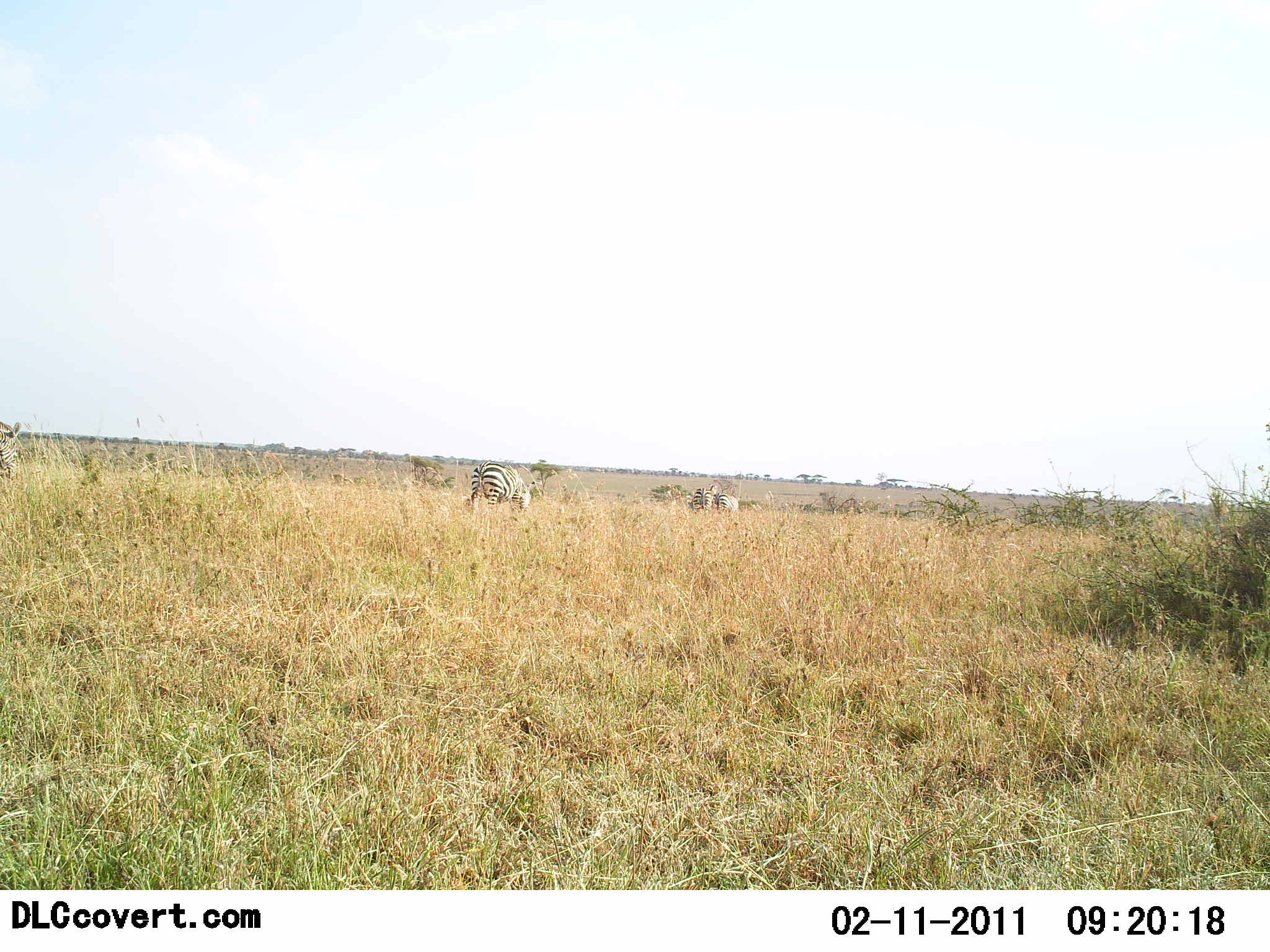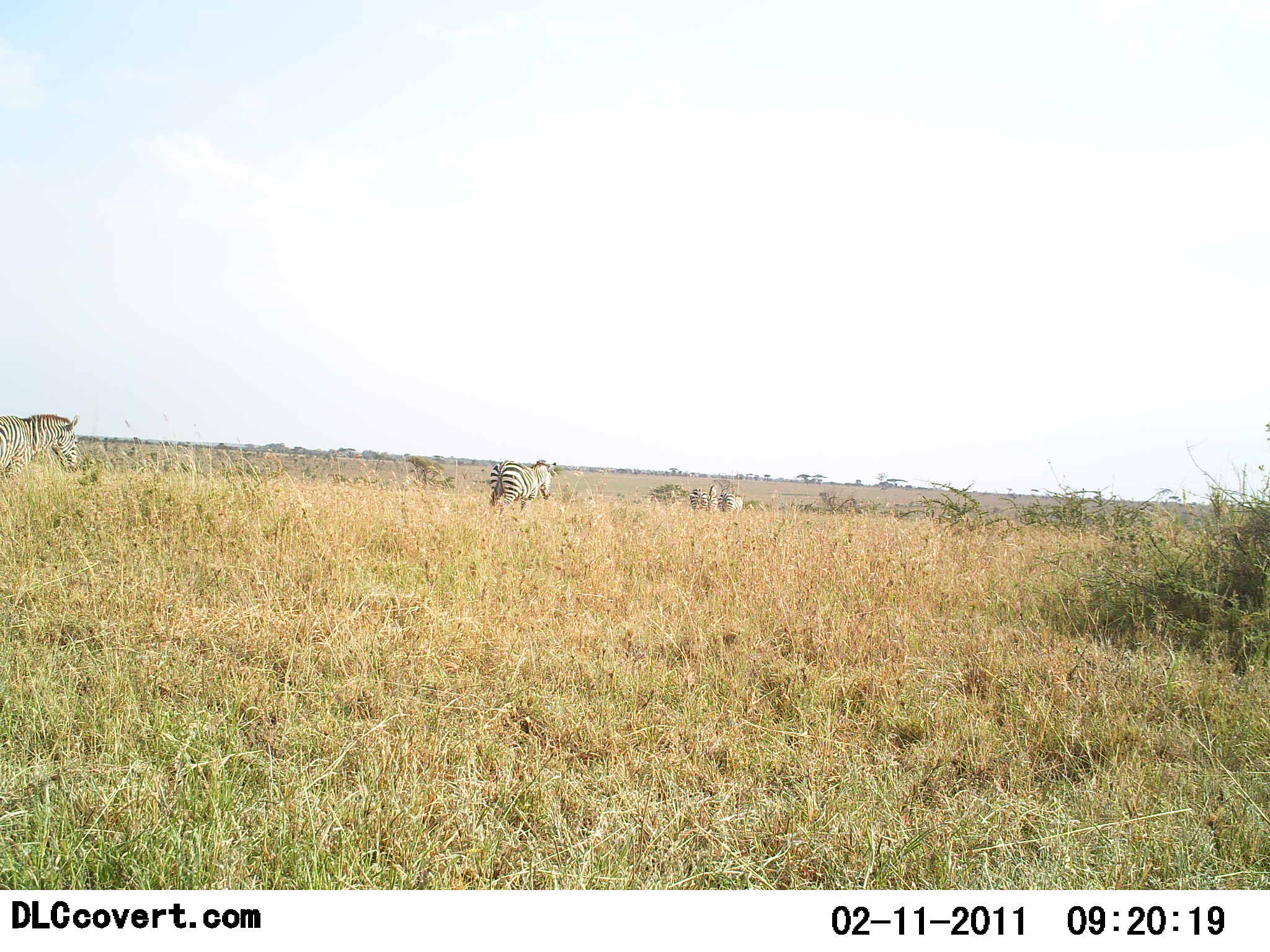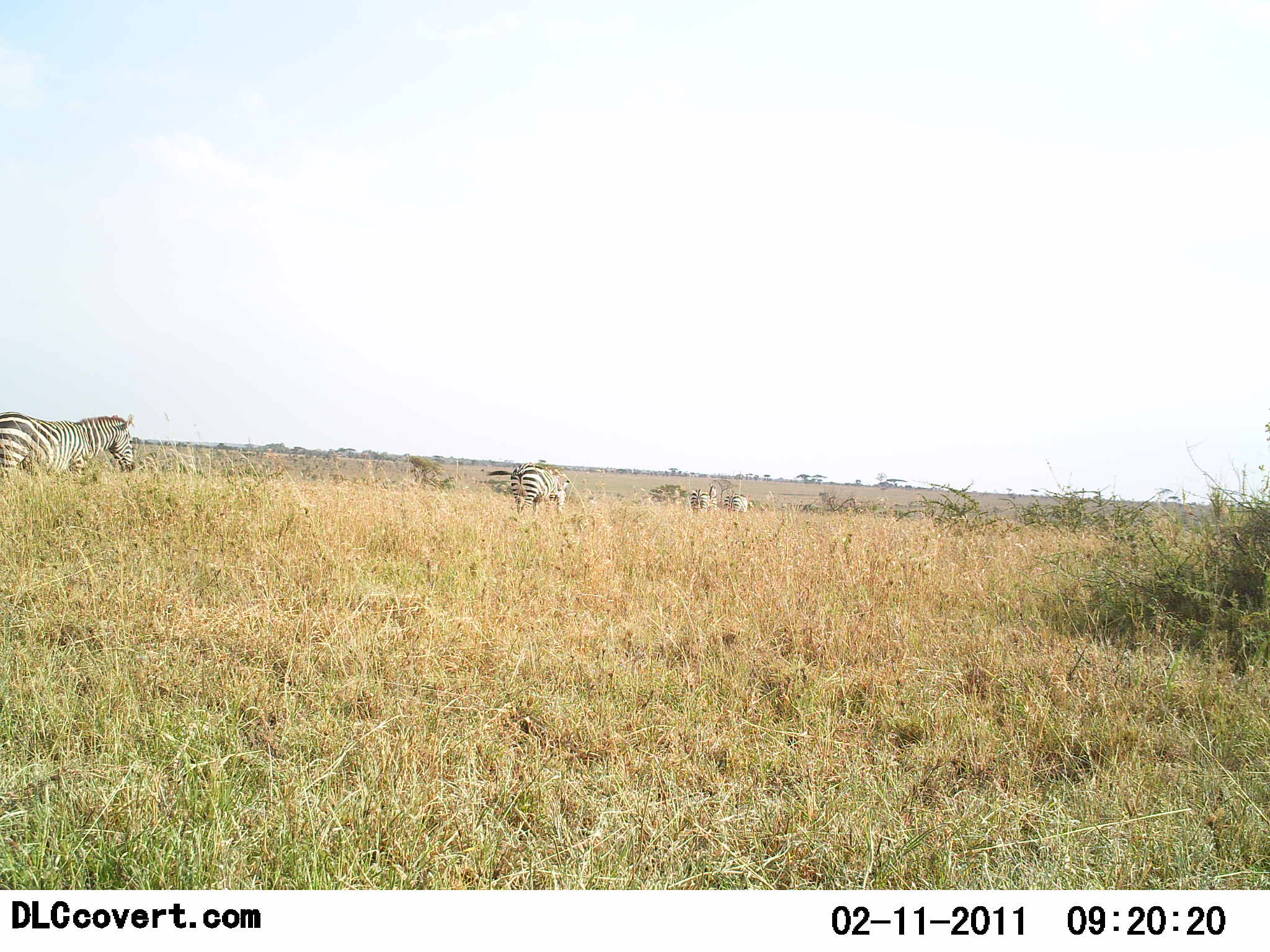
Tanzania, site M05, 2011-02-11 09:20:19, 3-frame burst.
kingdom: Animalia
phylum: Chordata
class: Mammalia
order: Perissodactyla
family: Equidae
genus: Equus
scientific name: Equus quagga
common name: plains zebra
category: zebra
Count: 5.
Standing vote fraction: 0%.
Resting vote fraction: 0%.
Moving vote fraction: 100%.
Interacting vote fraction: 0%.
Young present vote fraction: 0%.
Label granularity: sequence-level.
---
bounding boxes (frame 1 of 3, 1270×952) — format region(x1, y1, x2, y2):
animal: region(471, 459, 535, 519); region(0, 417, 23, 481); region(691, 483, 718, 514); region(714, 489, 739, 515)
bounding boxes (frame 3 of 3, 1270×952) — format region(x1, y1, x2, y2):
animal: region(1, 406, 140, 482); region(485, 460, 570, 516); region(688, 484, 719, 516); region(721, 491, 748, 514)